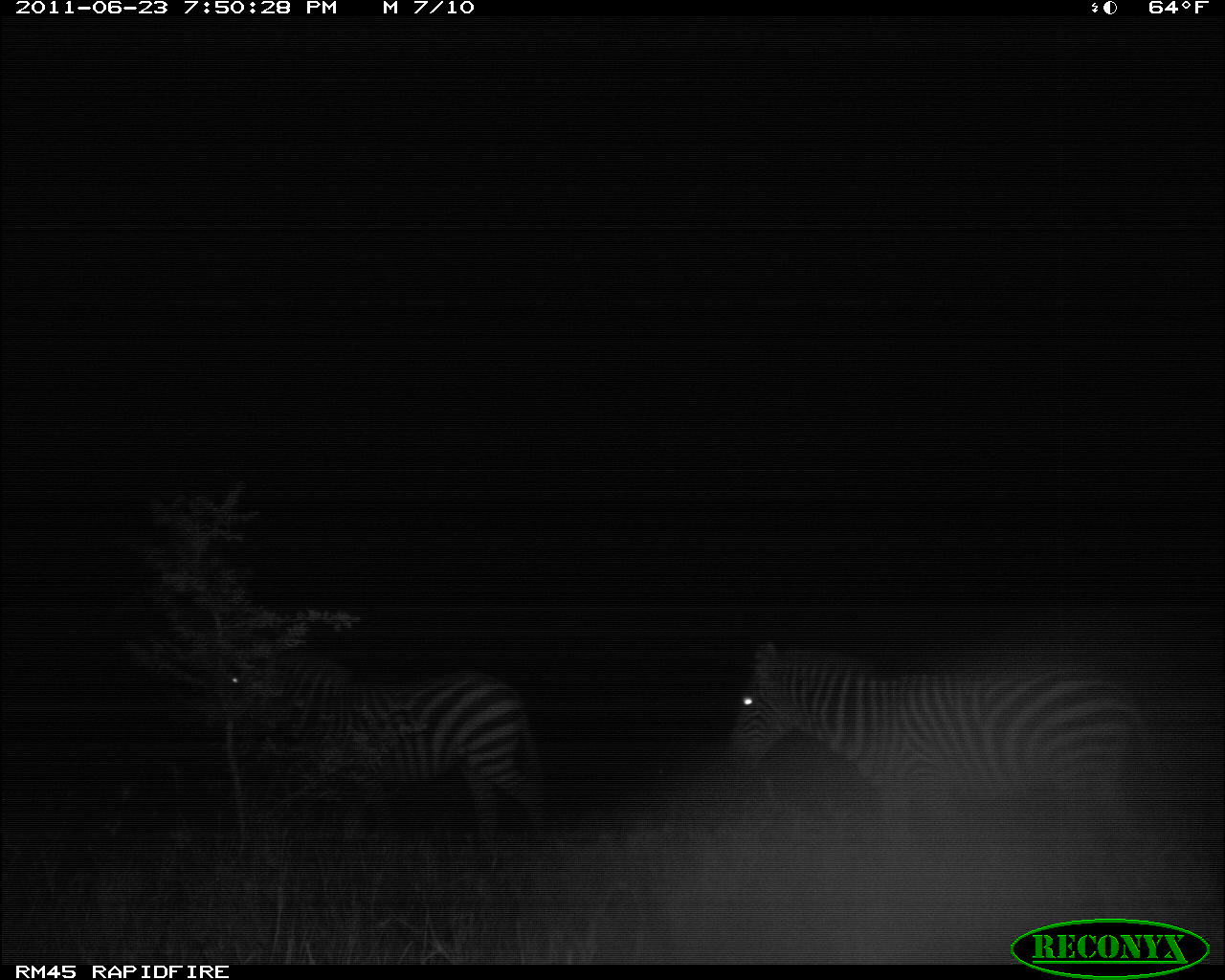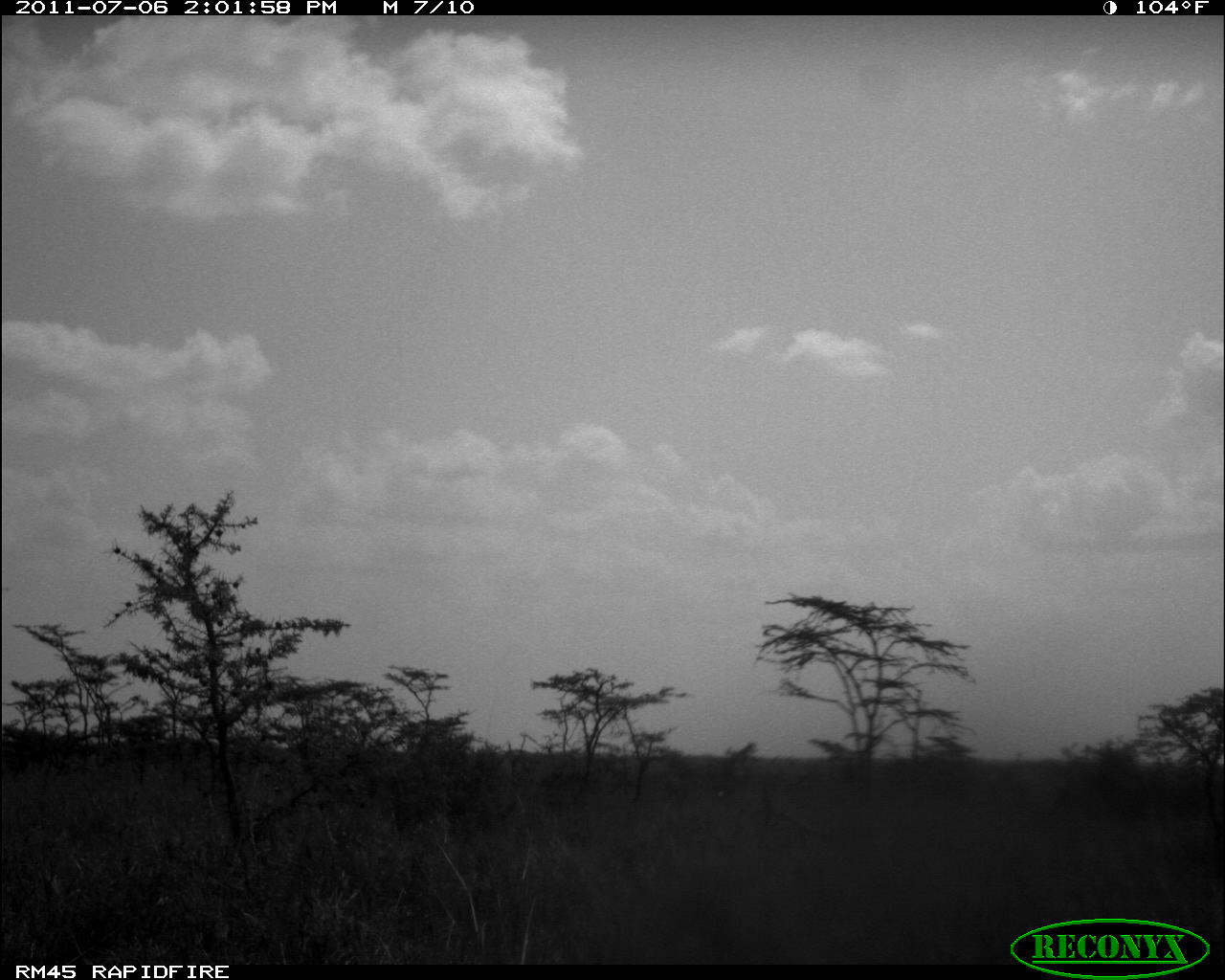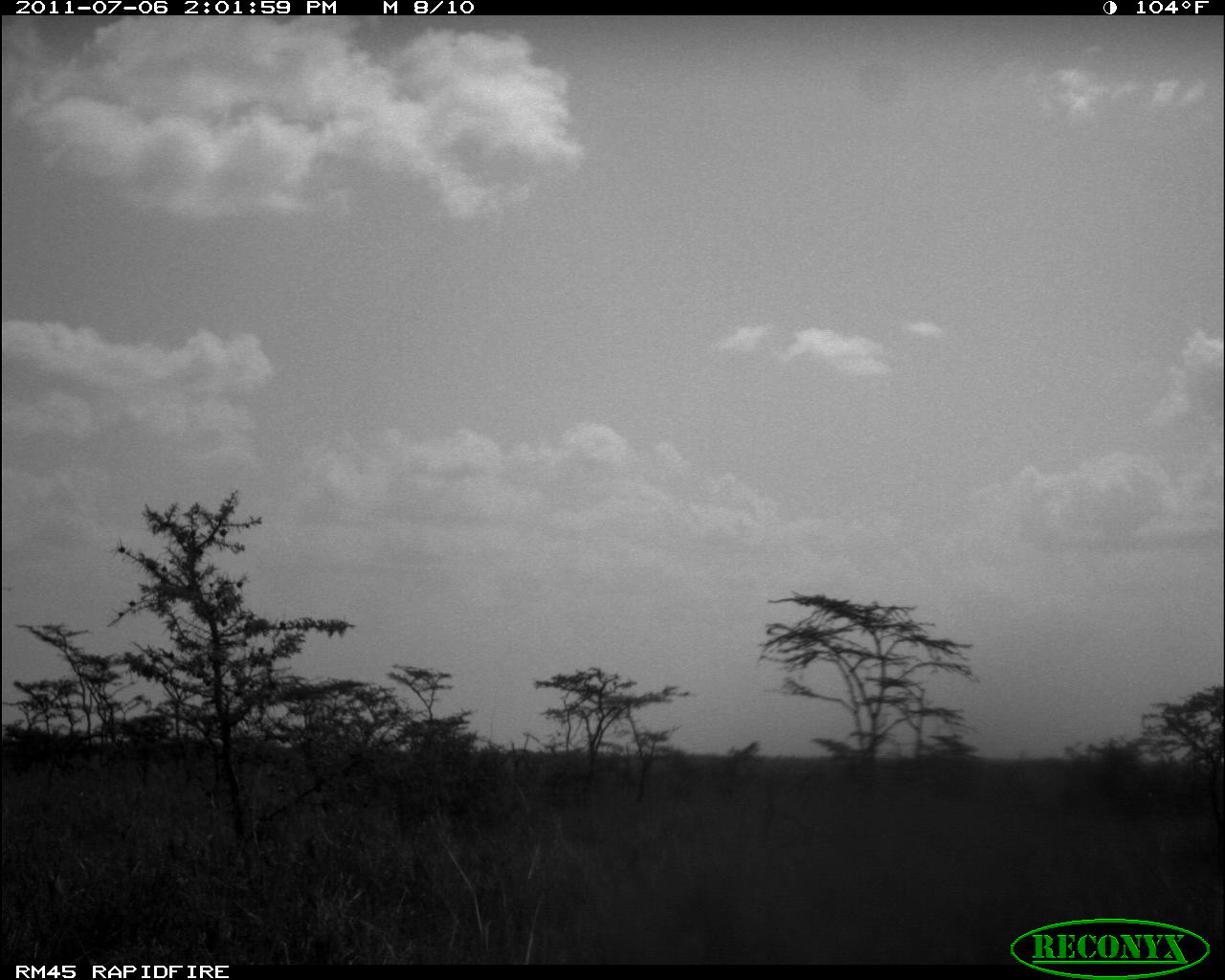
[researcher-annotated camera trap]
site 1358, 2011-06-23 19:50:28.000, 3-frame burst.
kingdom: Animalia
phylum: Chordata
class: Mammalia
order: Perissodactyla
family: Equidae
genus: Equus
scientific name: Equus quagga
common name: plains zebra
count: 2